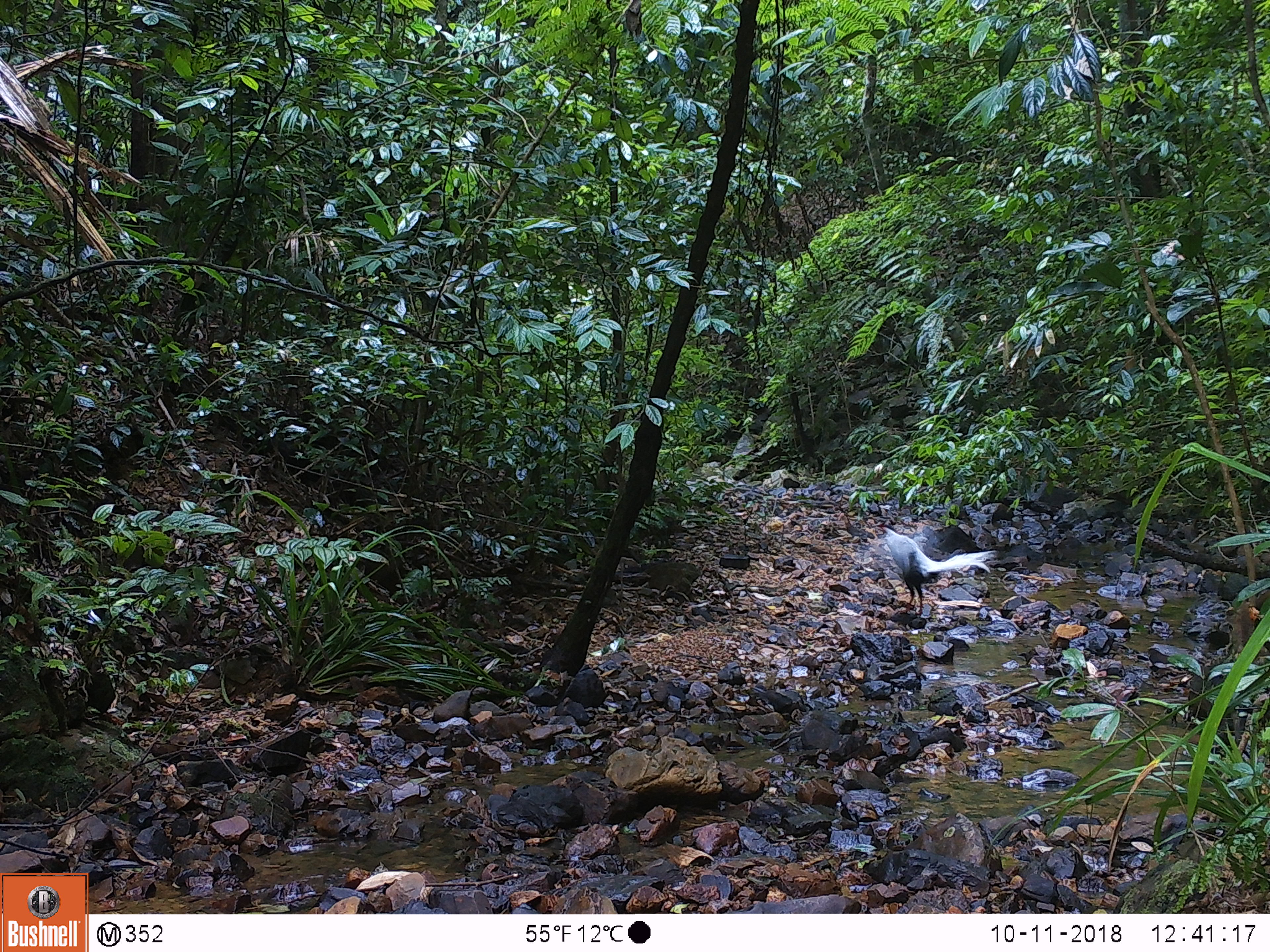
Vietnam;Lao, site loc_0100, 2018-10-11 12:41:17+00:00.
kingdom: Animalia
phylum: Chordata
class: Aves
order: Galliformes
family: Phasianidae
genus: Lophura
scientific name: Lophura nycthemera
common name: silver pheasant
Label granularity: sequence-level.